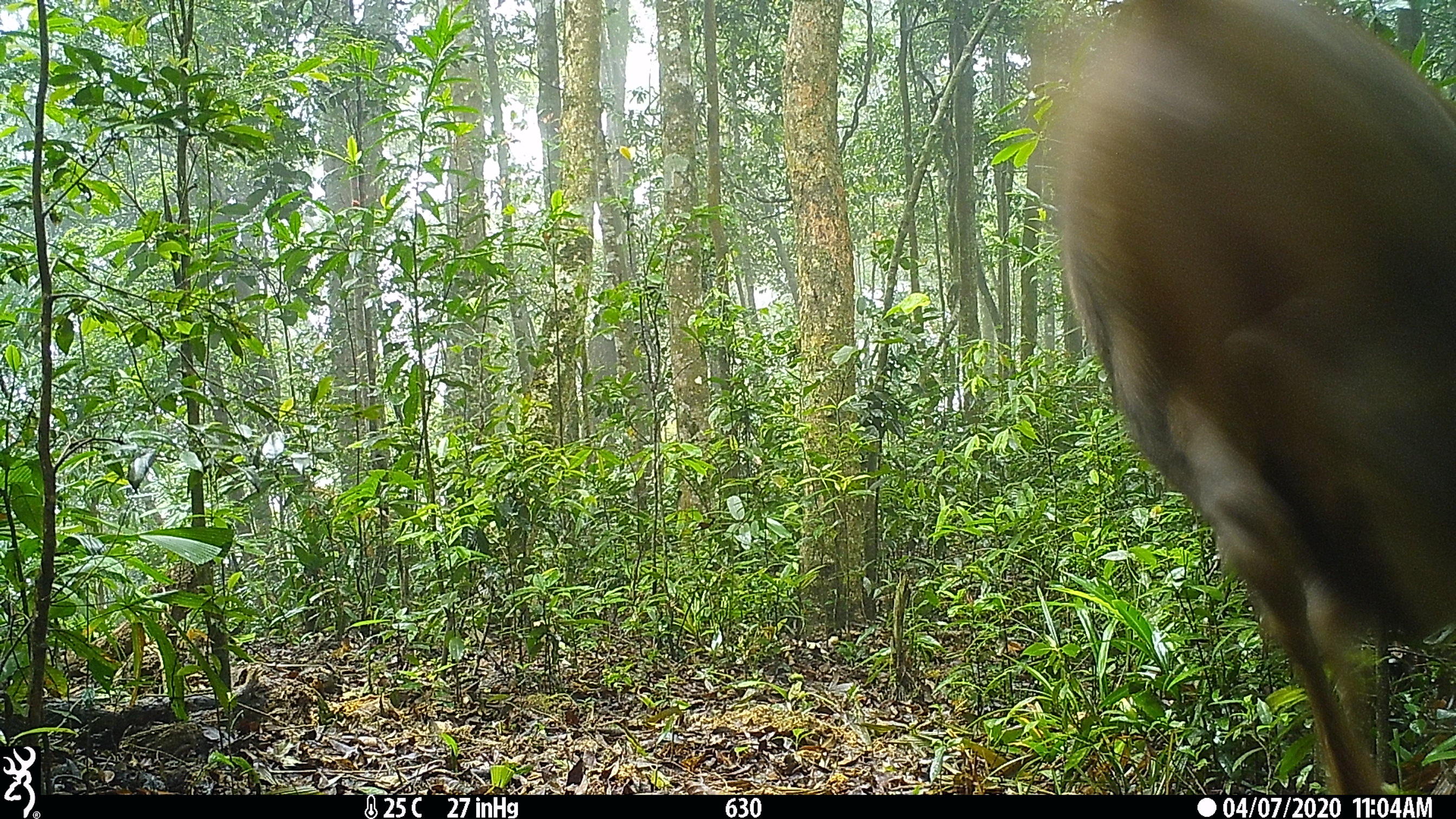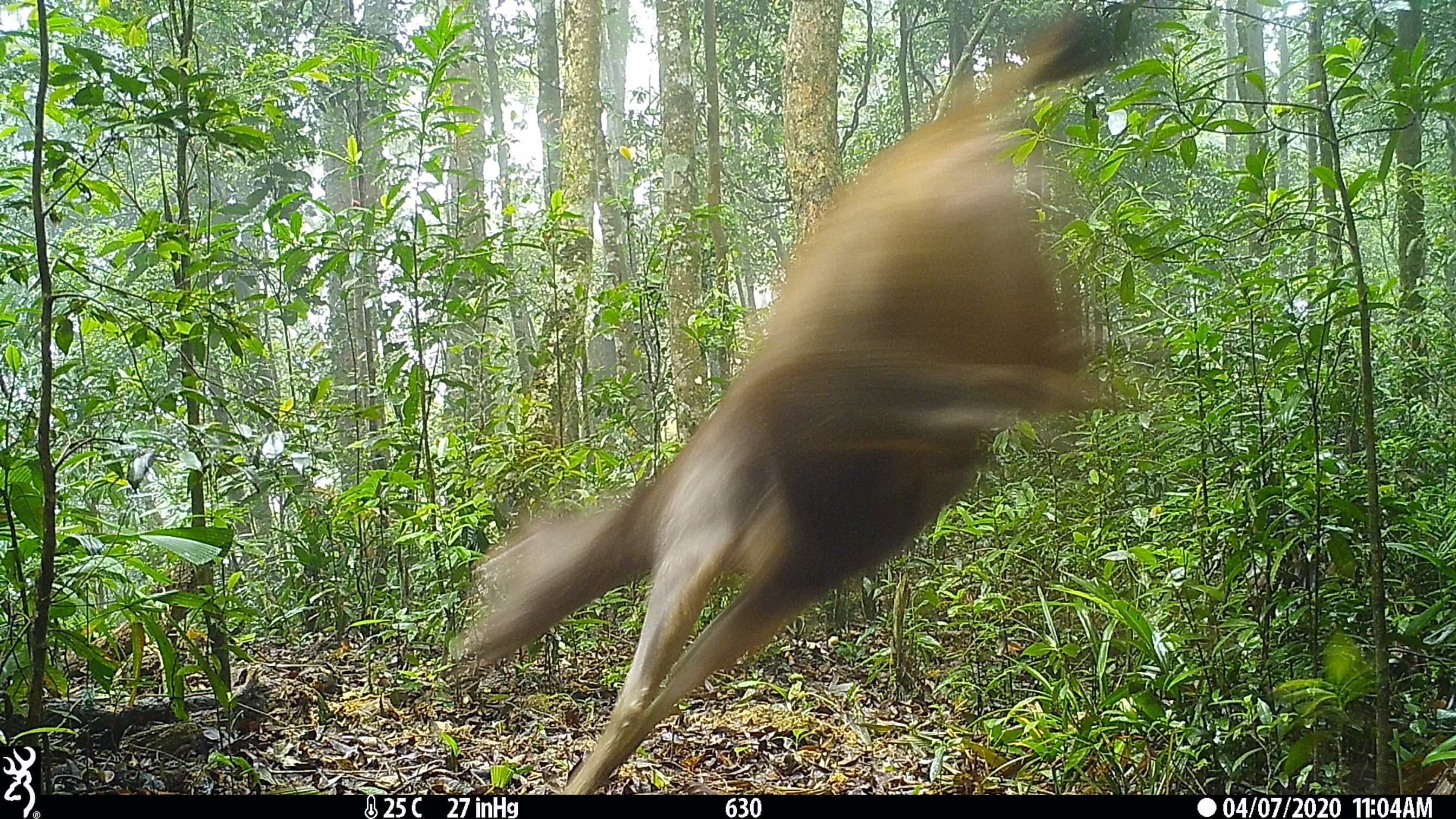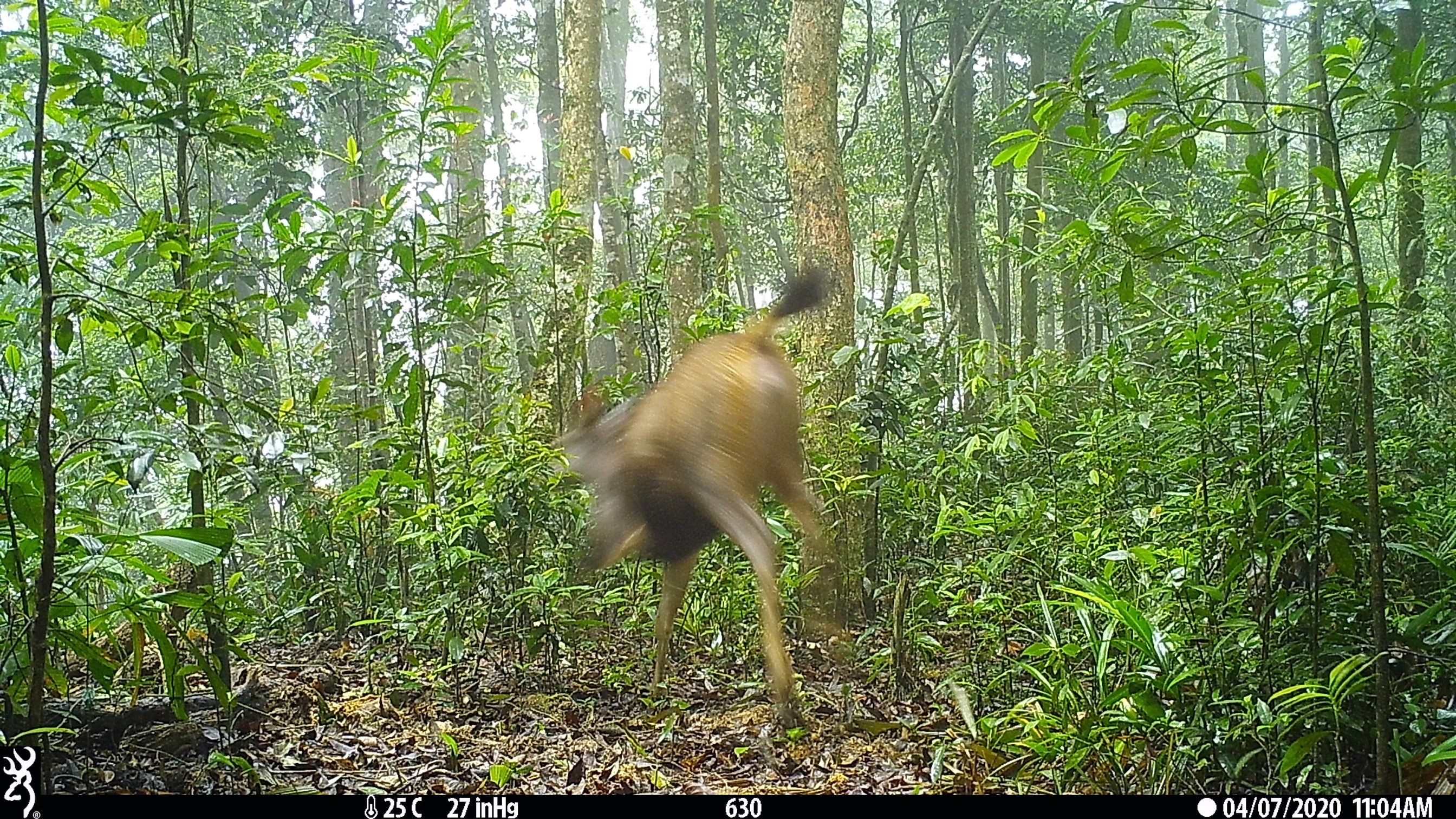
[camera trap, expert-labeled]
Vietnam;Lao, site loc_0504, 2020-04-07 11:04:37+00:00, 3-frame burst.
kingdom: Animalia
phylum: Chordata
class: Mammalia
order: Artiodactyla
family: Cervidae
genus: Rusa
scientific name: Rusa unicolor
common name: sambar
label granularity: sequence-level